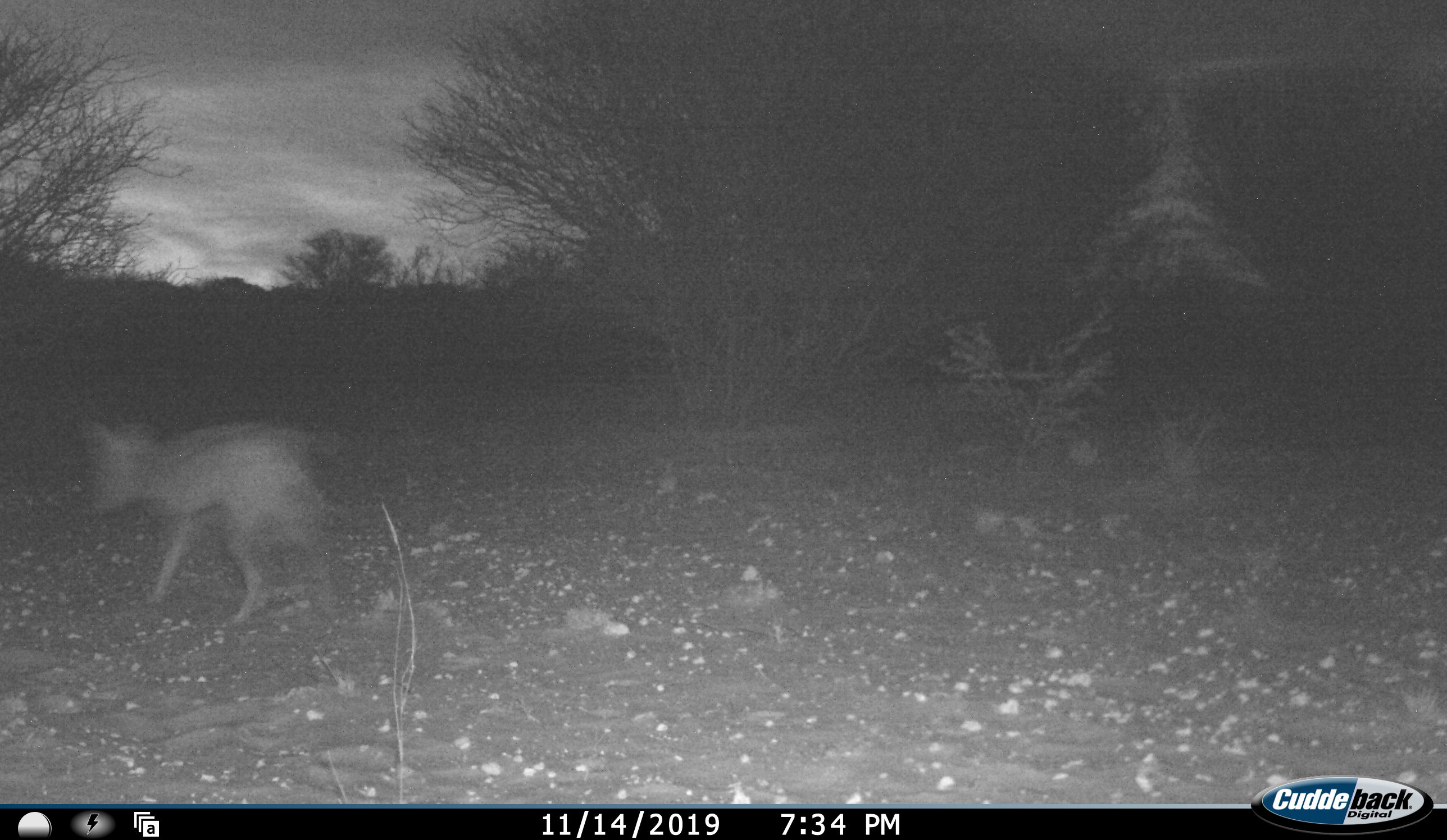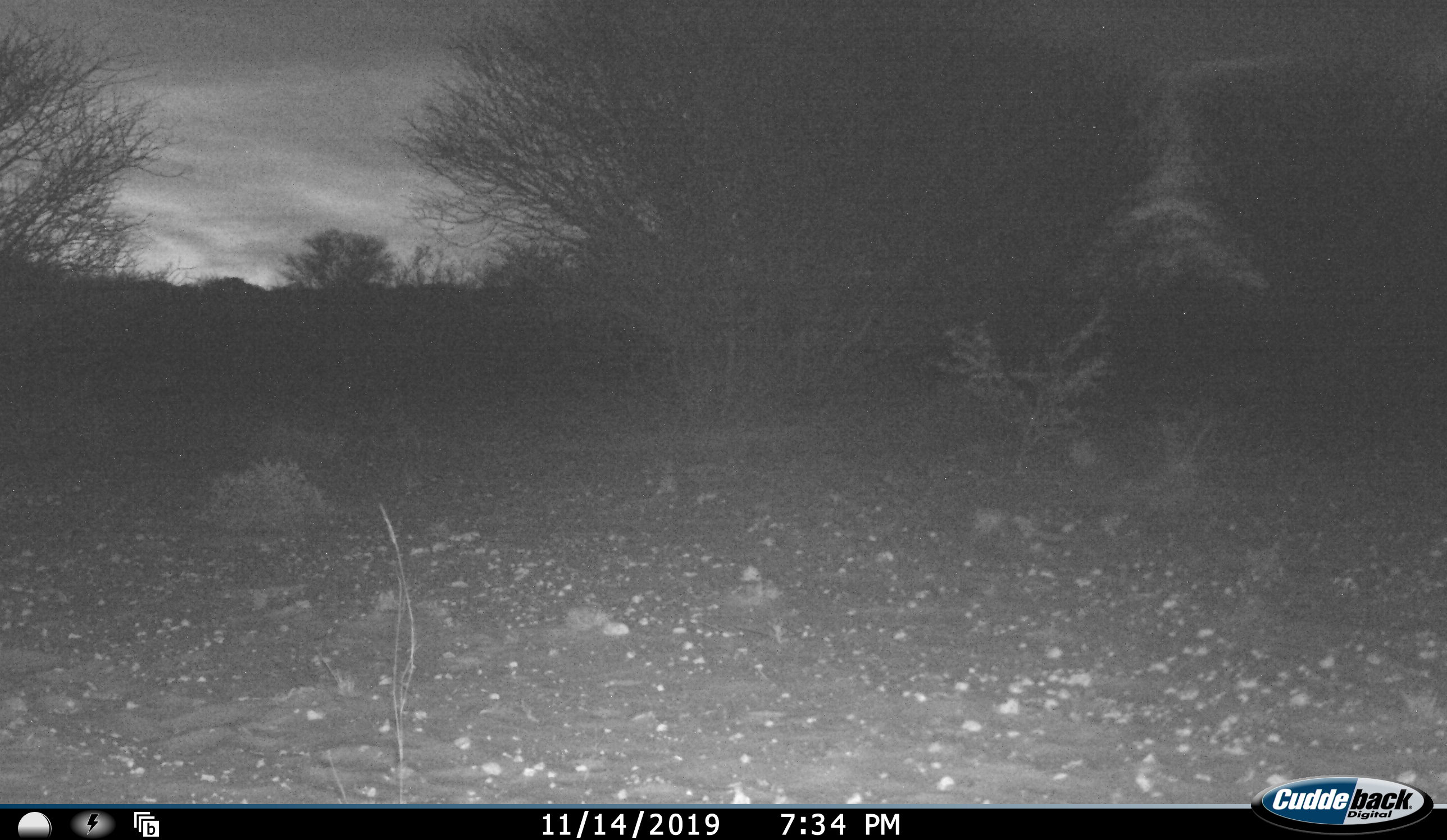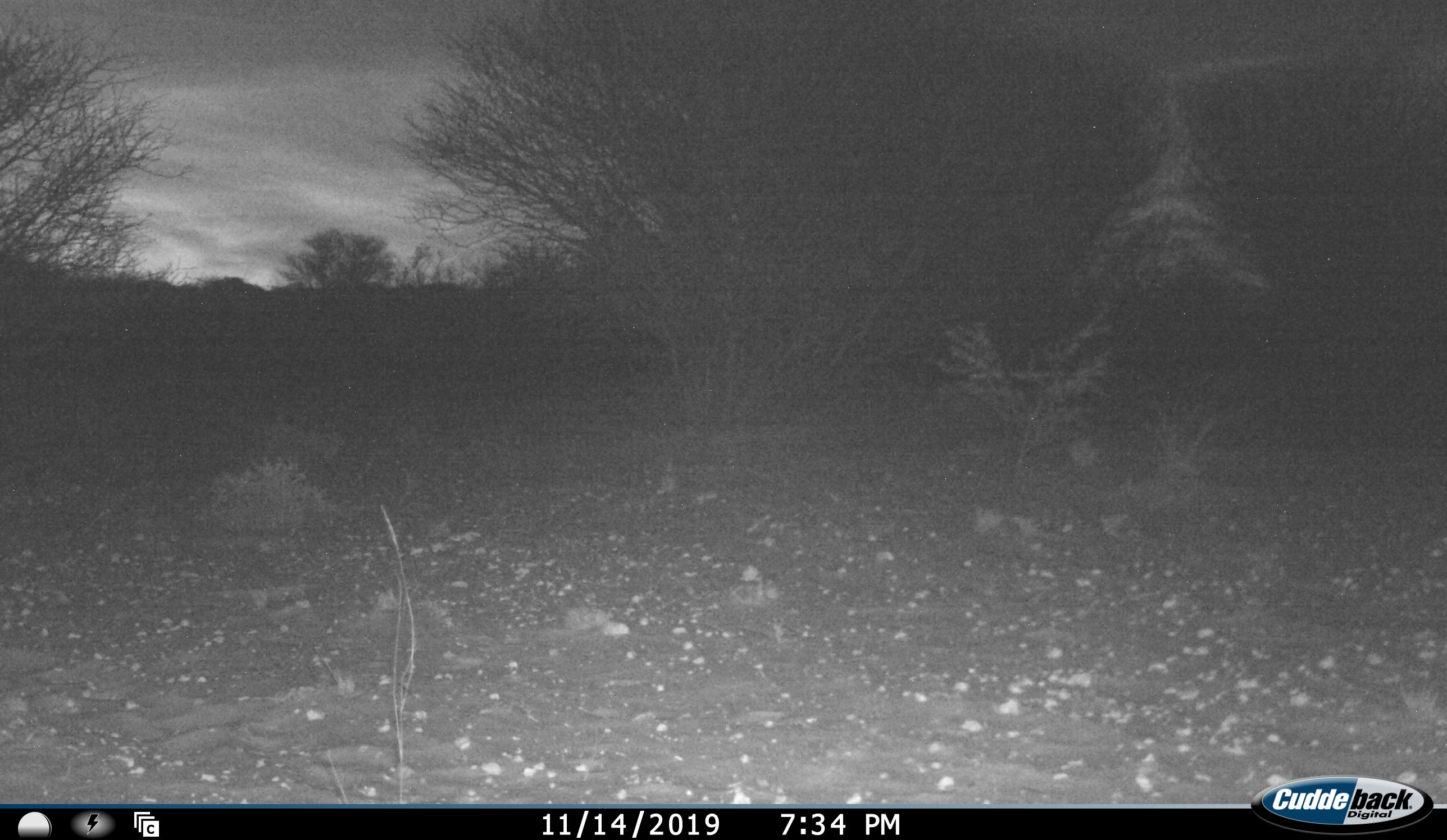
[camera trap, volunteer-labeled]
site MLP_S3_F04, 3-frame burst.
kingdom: Animalia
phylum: Chordata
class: Mammalia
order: Carnivora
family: Canidae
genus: Lupulella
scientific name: Lupulella mesomelas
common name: black-backed jackal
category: jackalblackbacked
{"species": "jackalblackbacked (black-backed jackal) (Lupulella mesomelas)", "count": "1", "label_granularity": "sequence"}